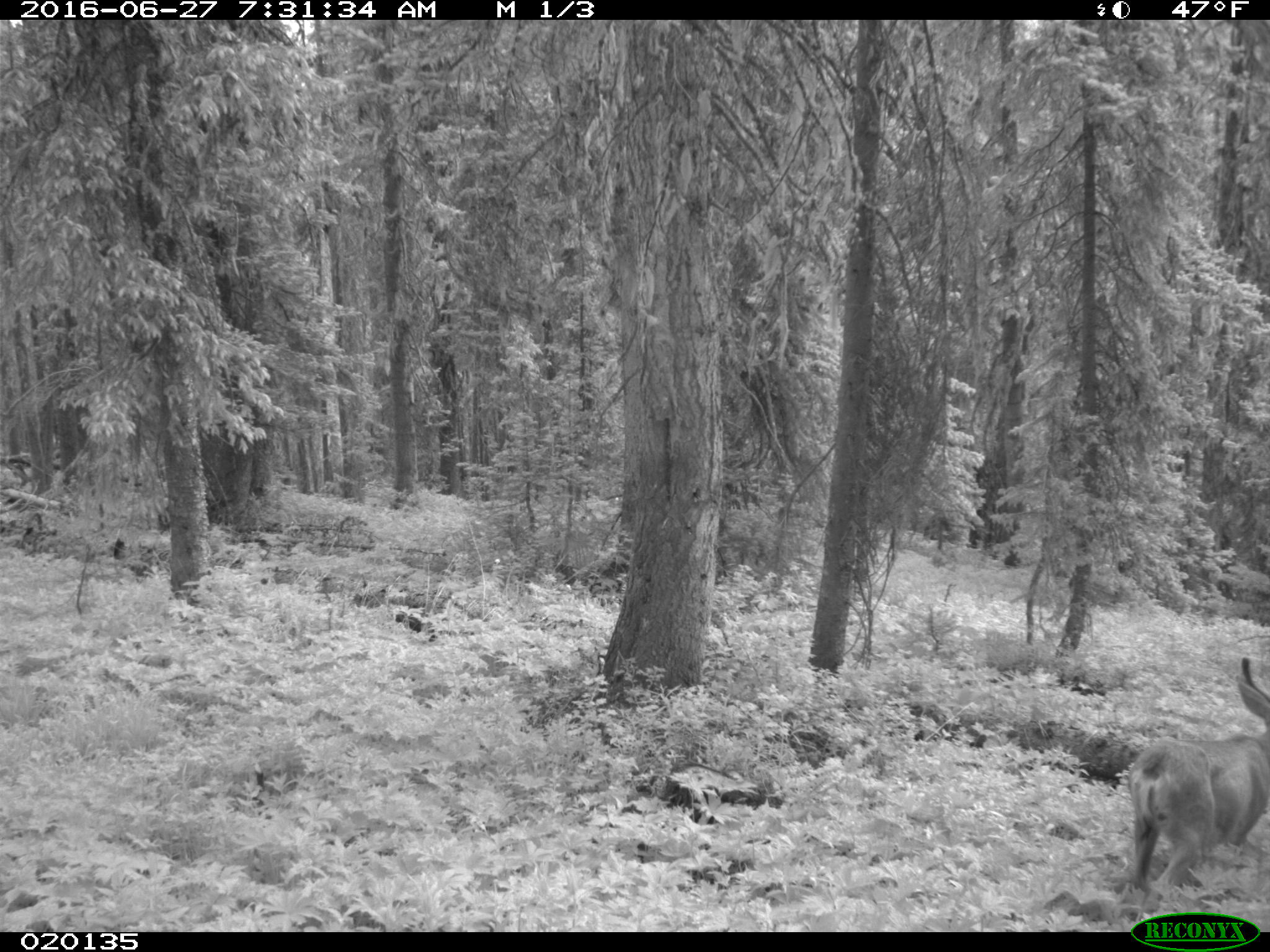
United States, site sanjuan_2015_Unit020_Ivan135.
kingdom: Animalia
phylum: Chordata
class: Mammalia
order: Artiodactyla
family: Cervidae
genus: Odocoileus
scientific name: Odocoileus hemionus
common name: mule deer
Odocoileus hemionus (mule deer).